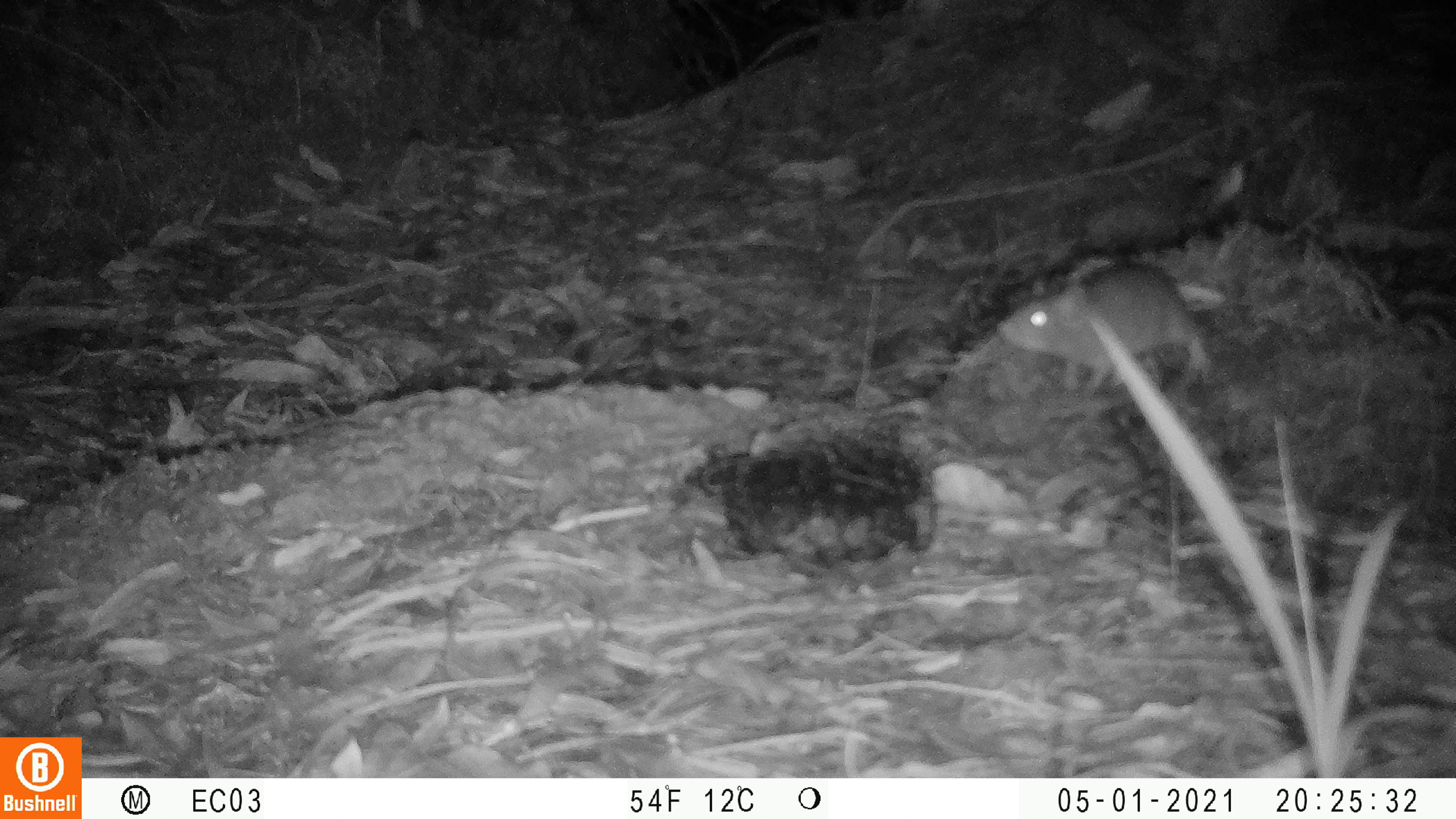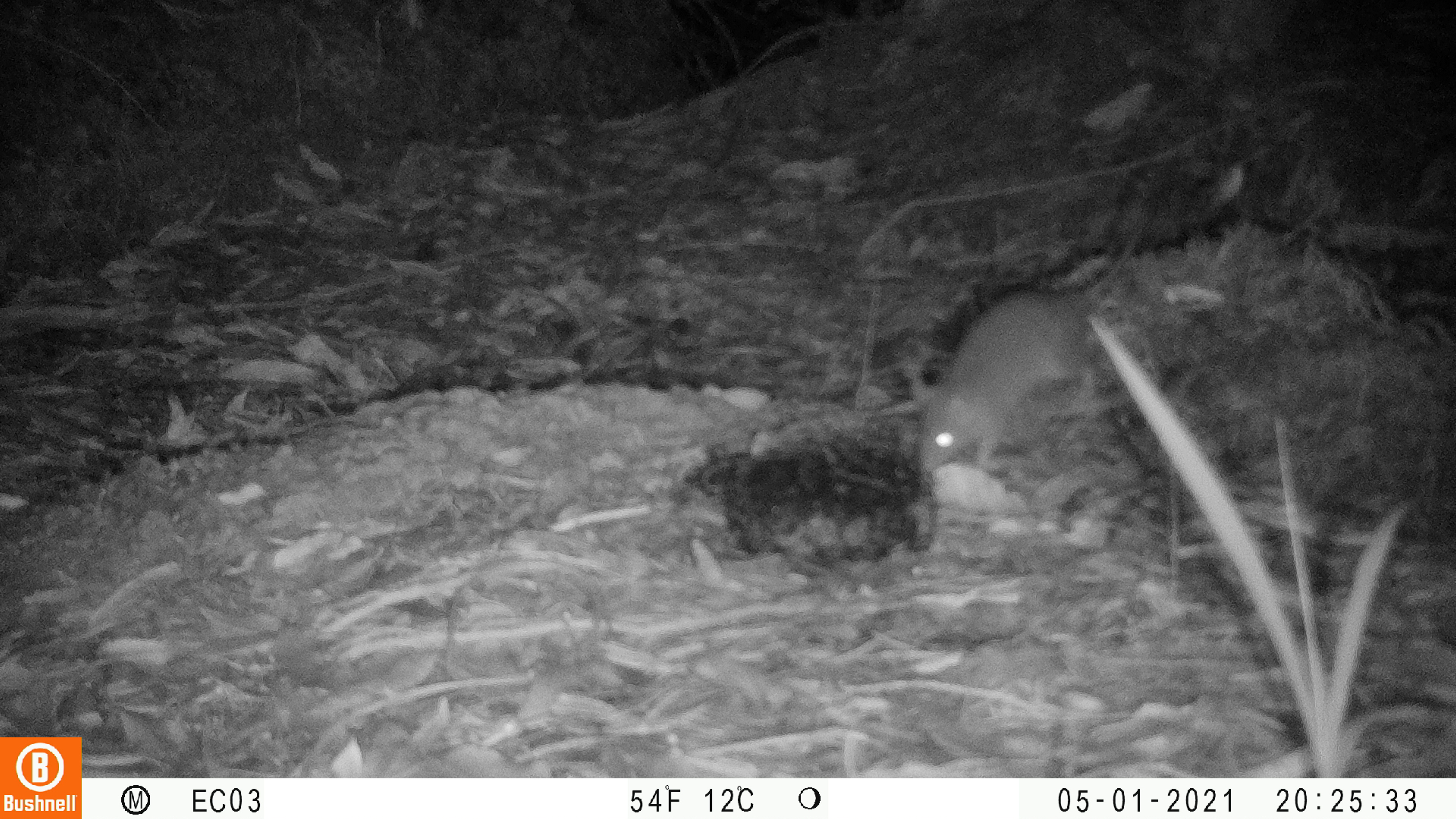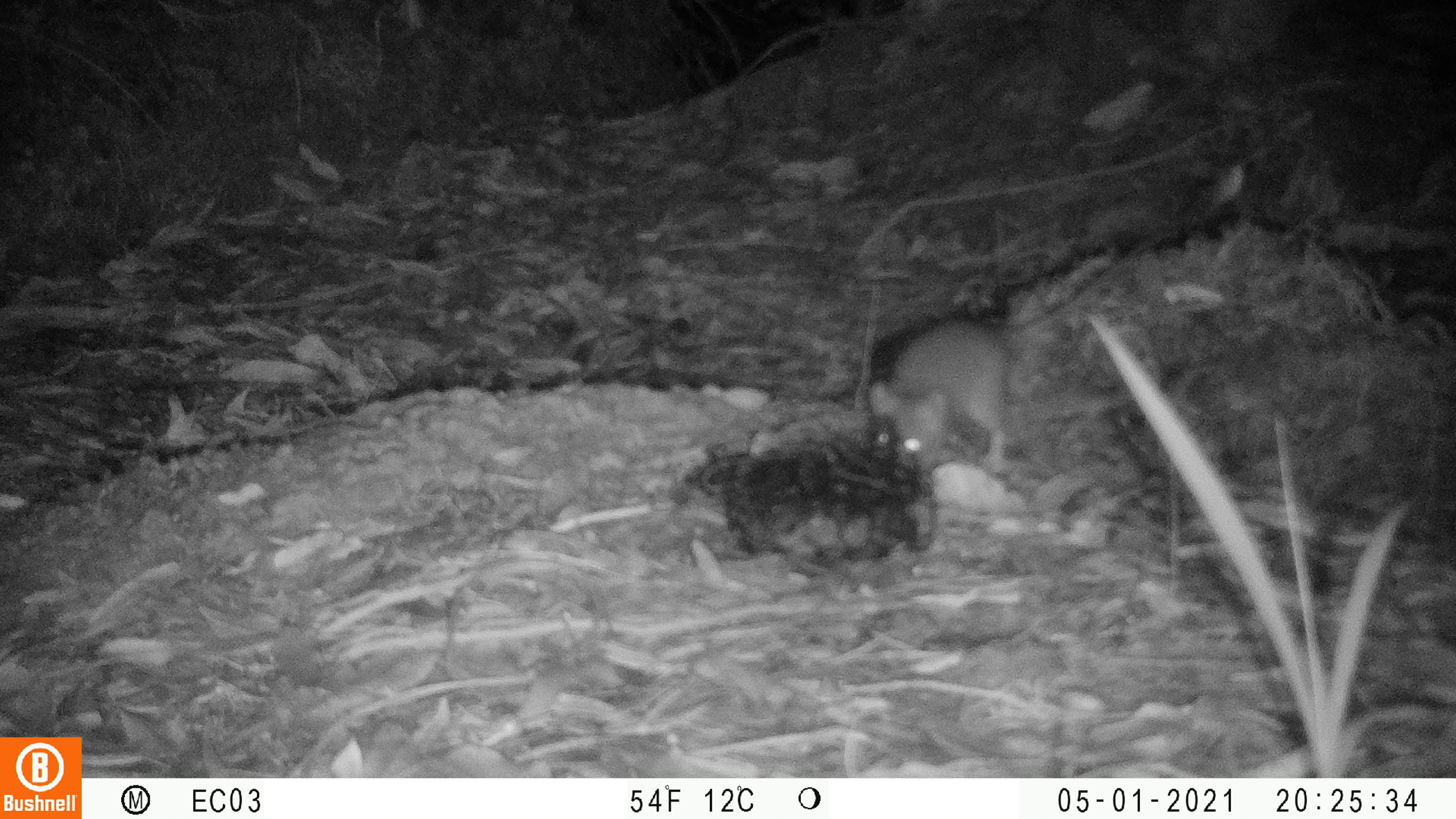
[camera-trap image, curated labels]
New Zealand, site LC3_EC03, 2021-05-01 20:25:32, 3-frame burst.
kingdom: Animalia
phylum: Chordata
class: Mammalia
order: Rodentia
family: Muridae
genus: Rattus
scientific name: Rattus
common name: rat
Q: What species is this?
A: Rat (Rattus).